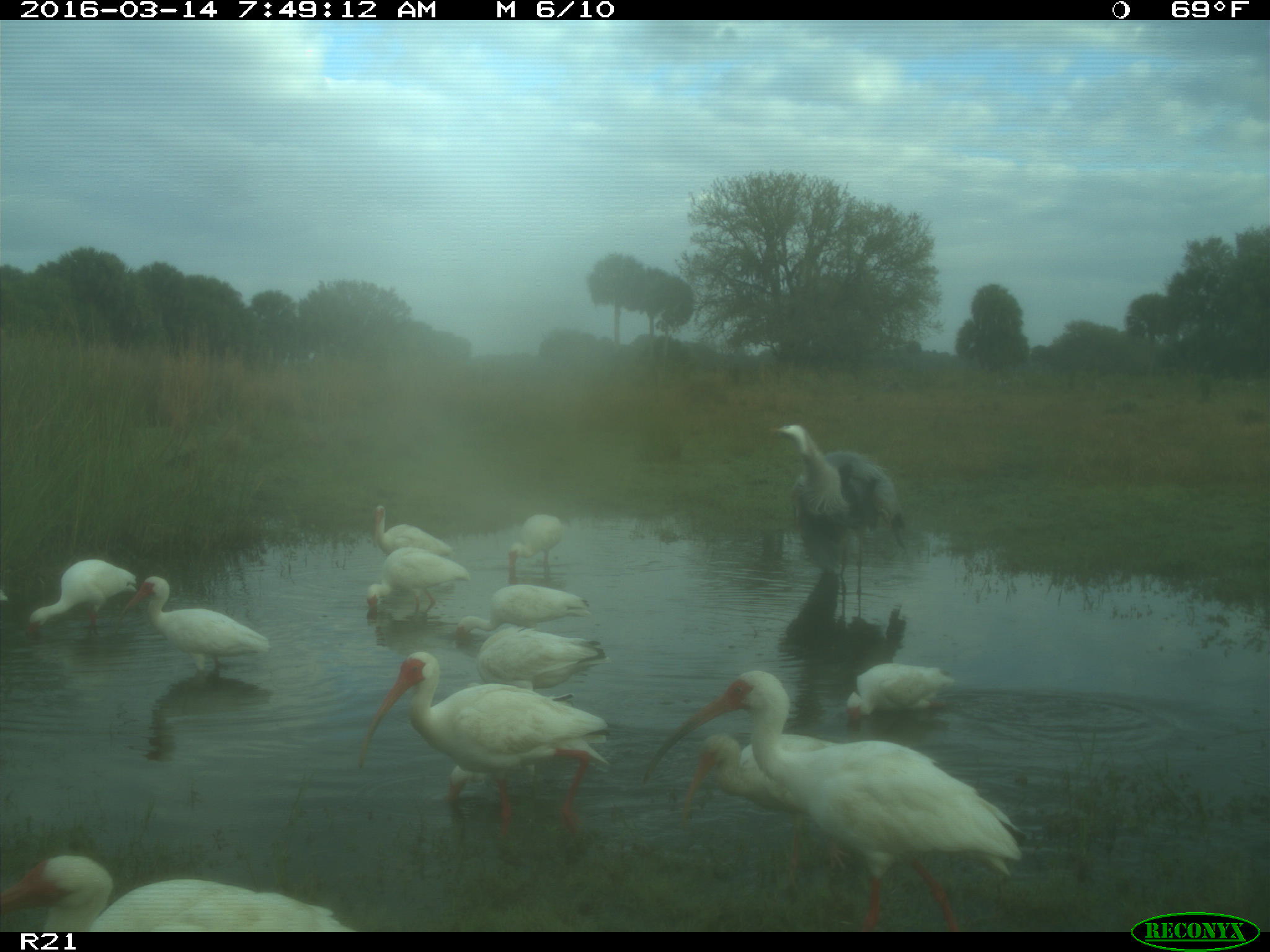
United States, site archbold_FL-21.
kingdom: Animalia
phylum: Chordata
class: Aves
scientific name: Aves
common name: birds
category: unidentified bird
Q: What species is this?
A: Unidentified bird (birds) (Aves).